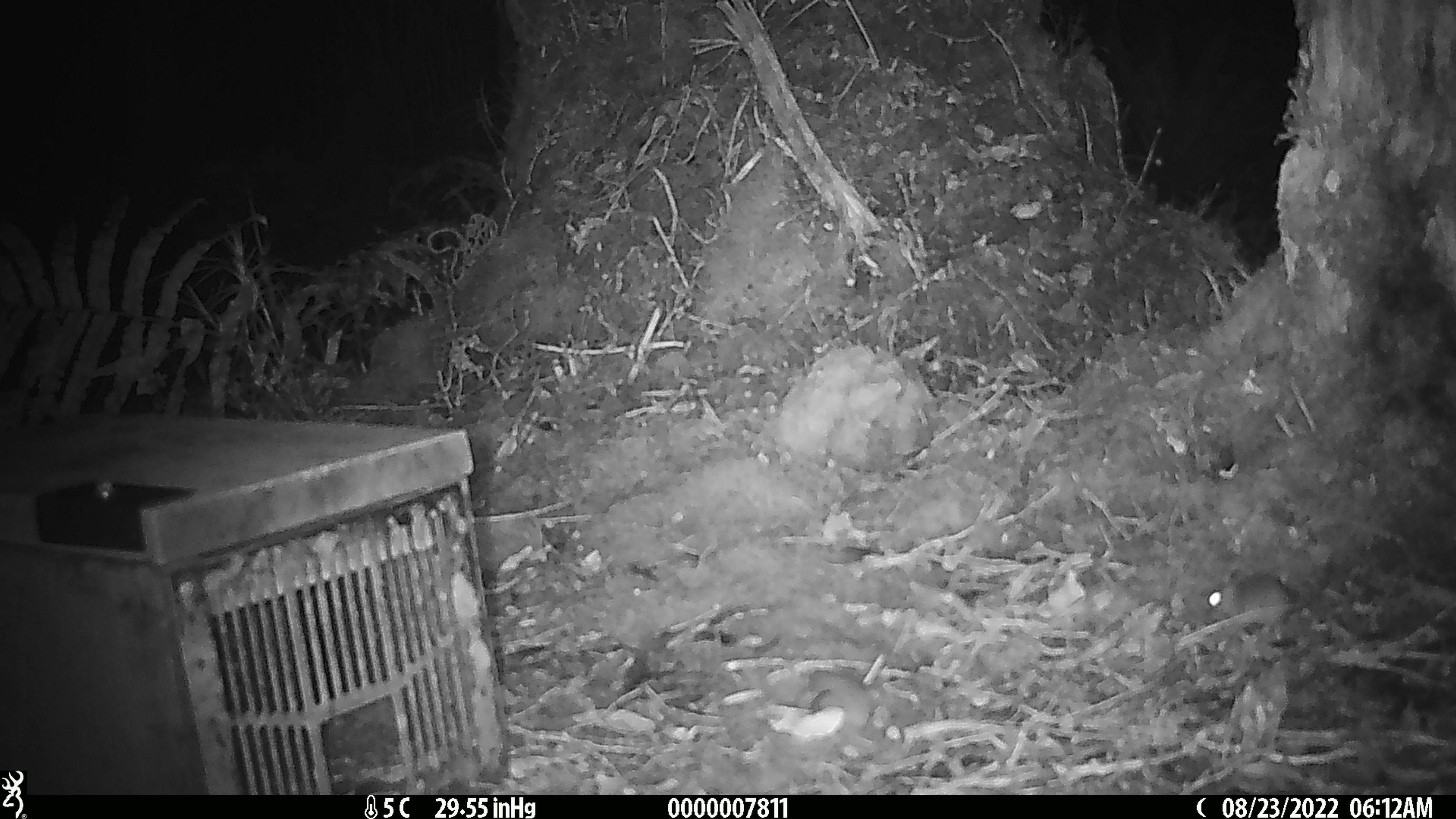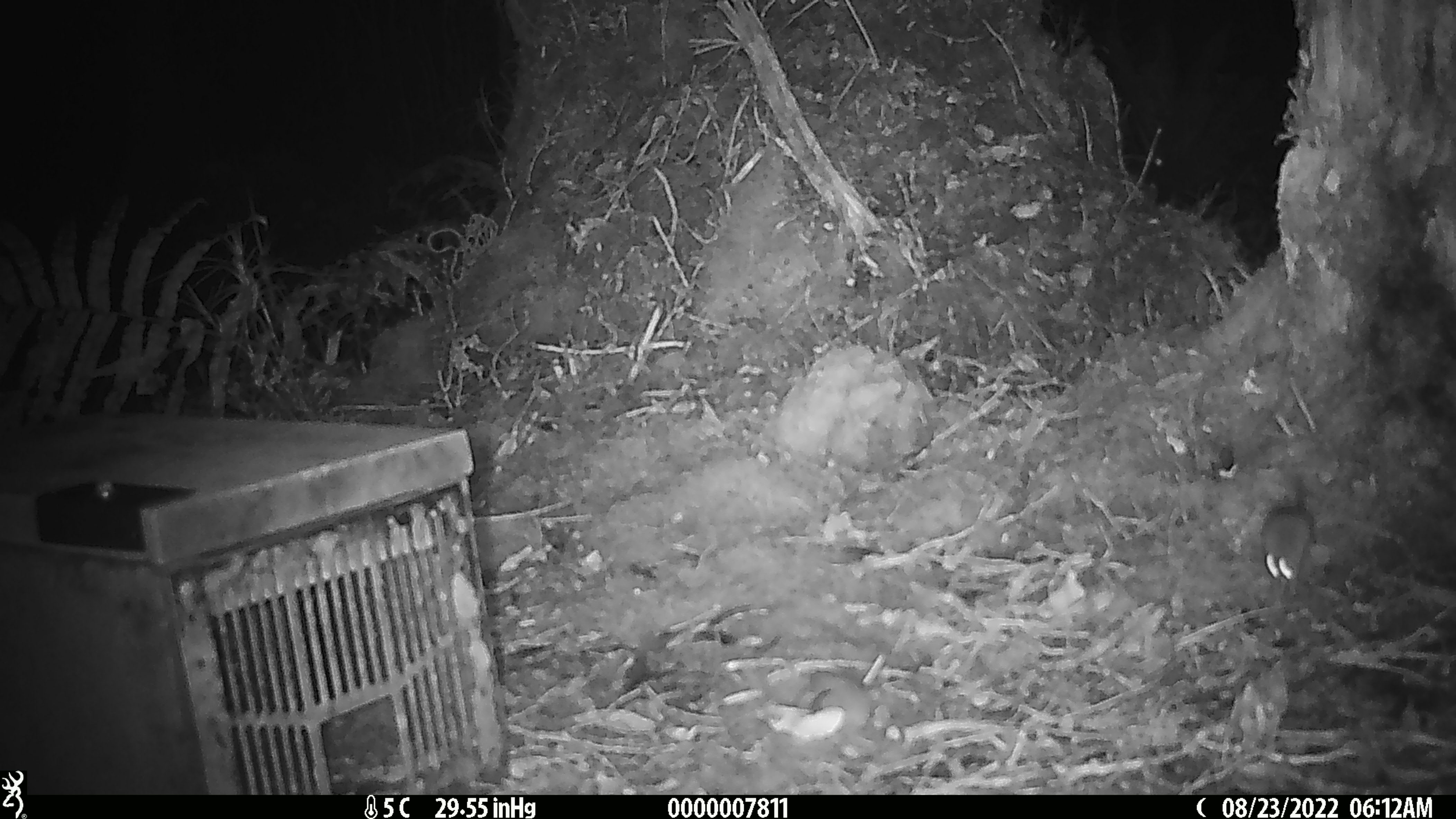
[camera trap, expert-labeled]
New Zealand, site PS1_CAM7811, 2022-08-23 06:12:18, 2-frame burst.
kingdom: Animalia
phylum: Chordata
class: Mammalia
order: Rodentia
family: Muridae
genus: Mus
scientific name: Mus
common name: mouse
Mouse (Mus).